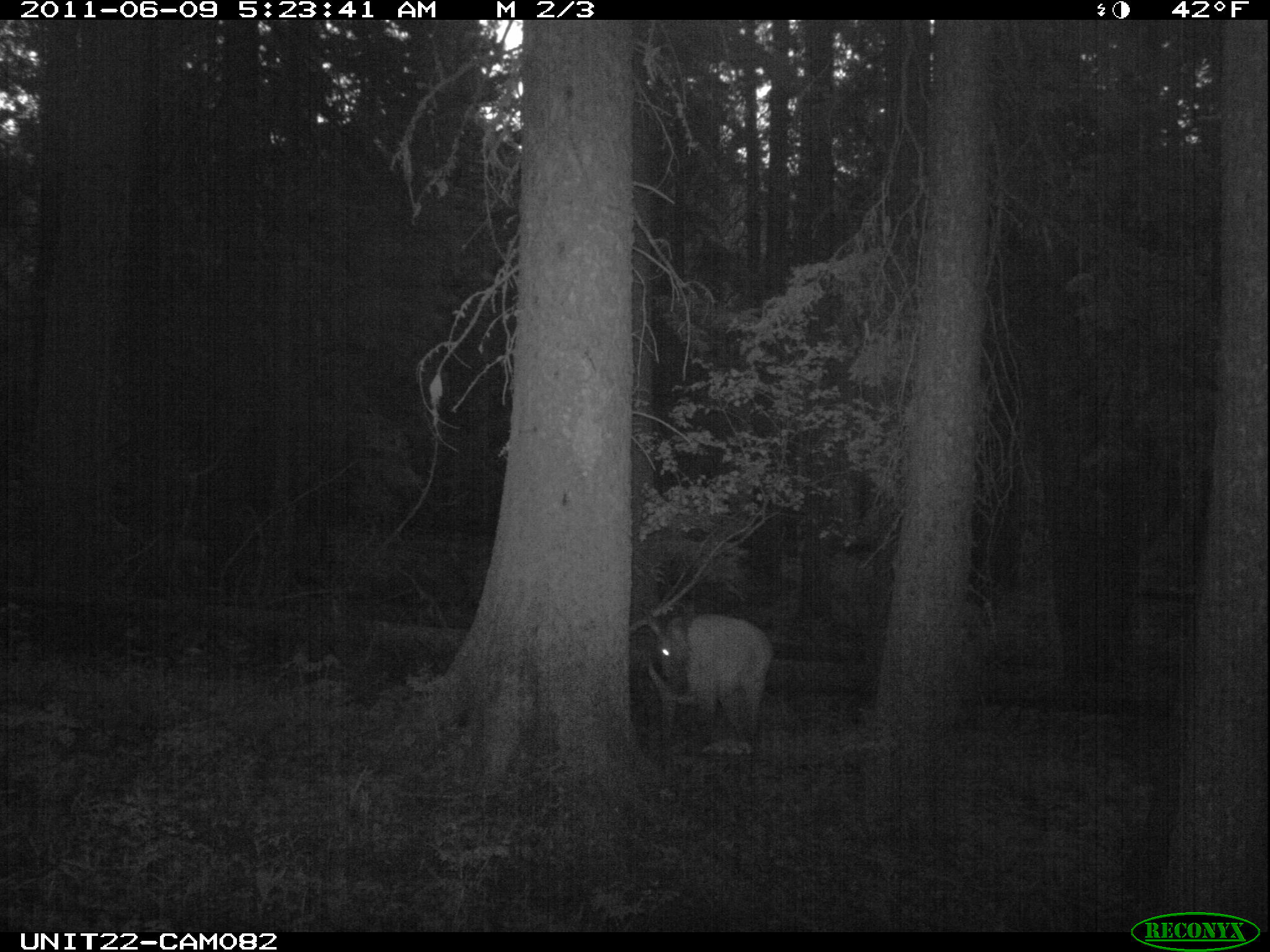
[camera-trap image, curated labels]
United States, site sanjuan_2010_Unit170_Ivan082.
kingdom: Animalia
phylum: Chordata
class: Mammalia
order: Artiodactyla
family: Cervidae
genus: Cervus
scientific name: Cervus elaphus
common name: red deer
Cervus elaphus (red deer).